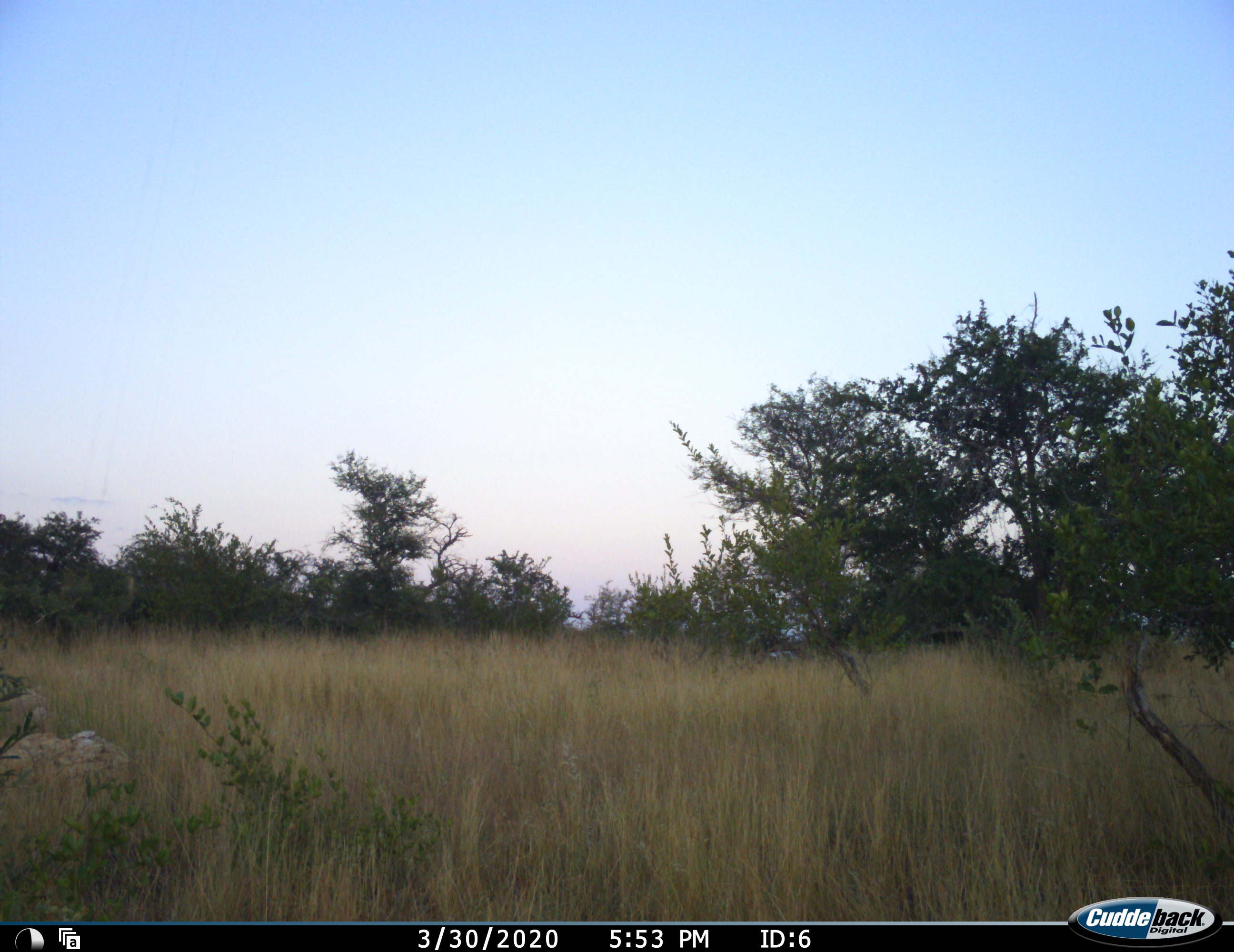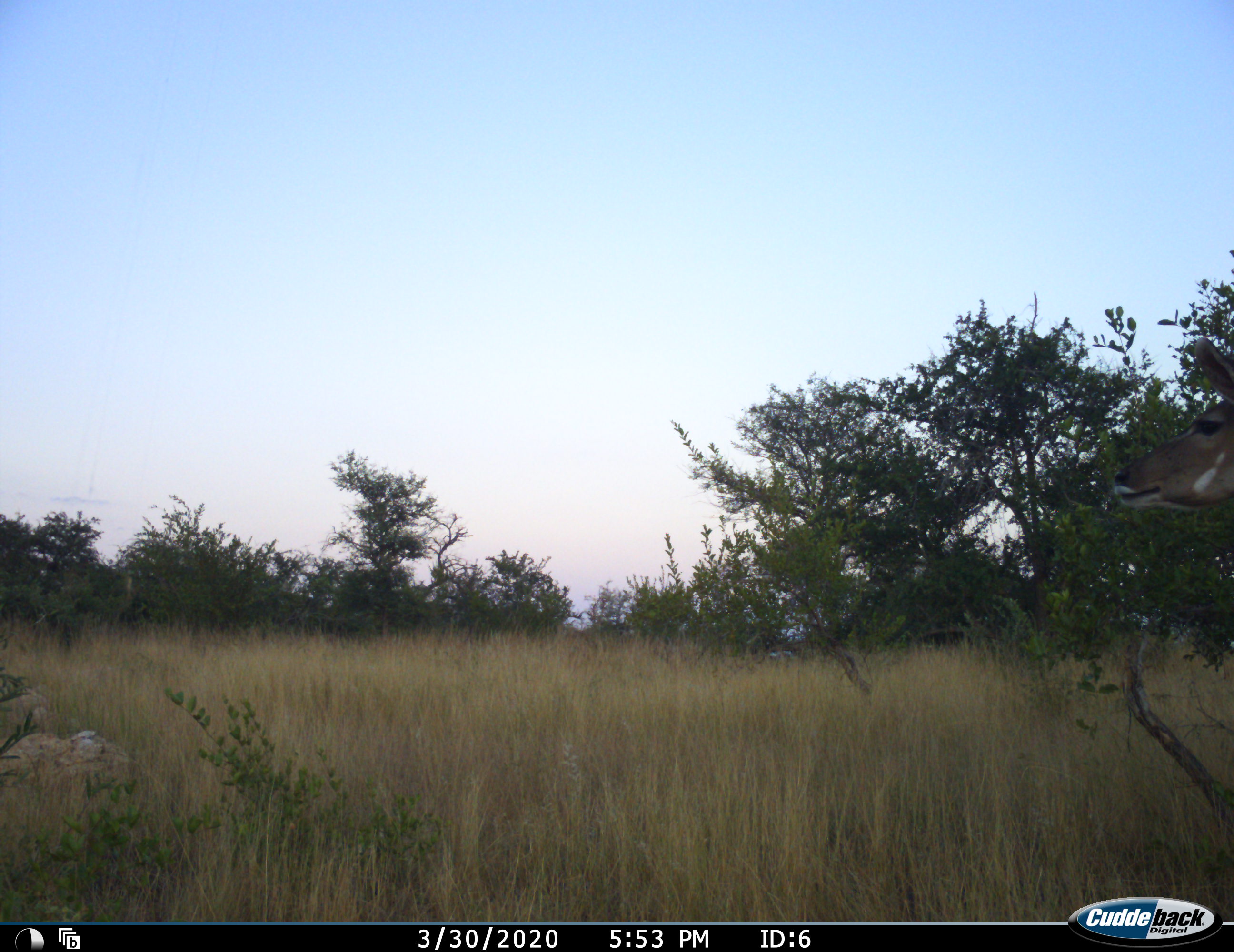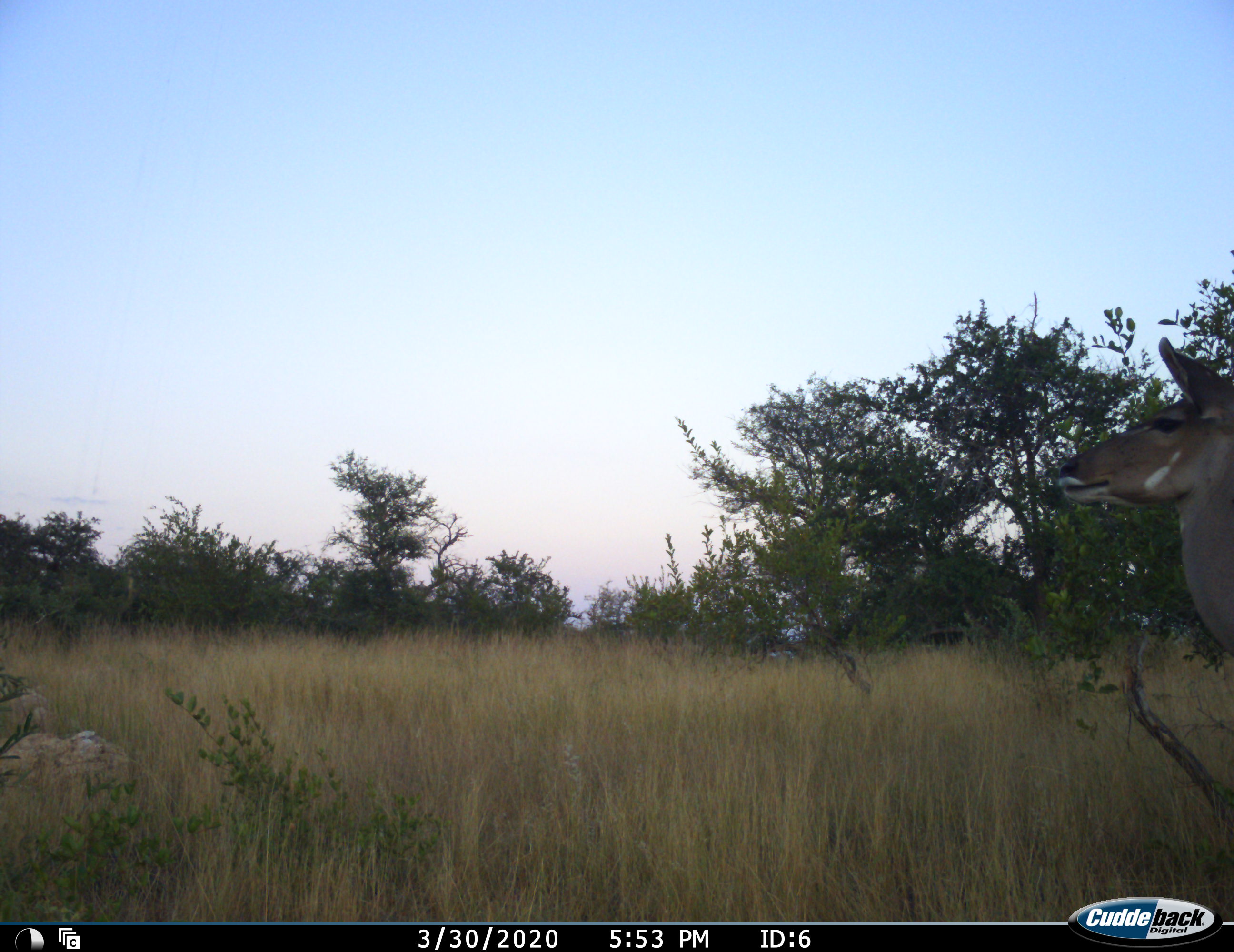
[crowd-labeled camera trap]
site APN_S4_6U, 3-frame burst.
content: unidentified animal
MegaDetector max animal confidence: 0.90